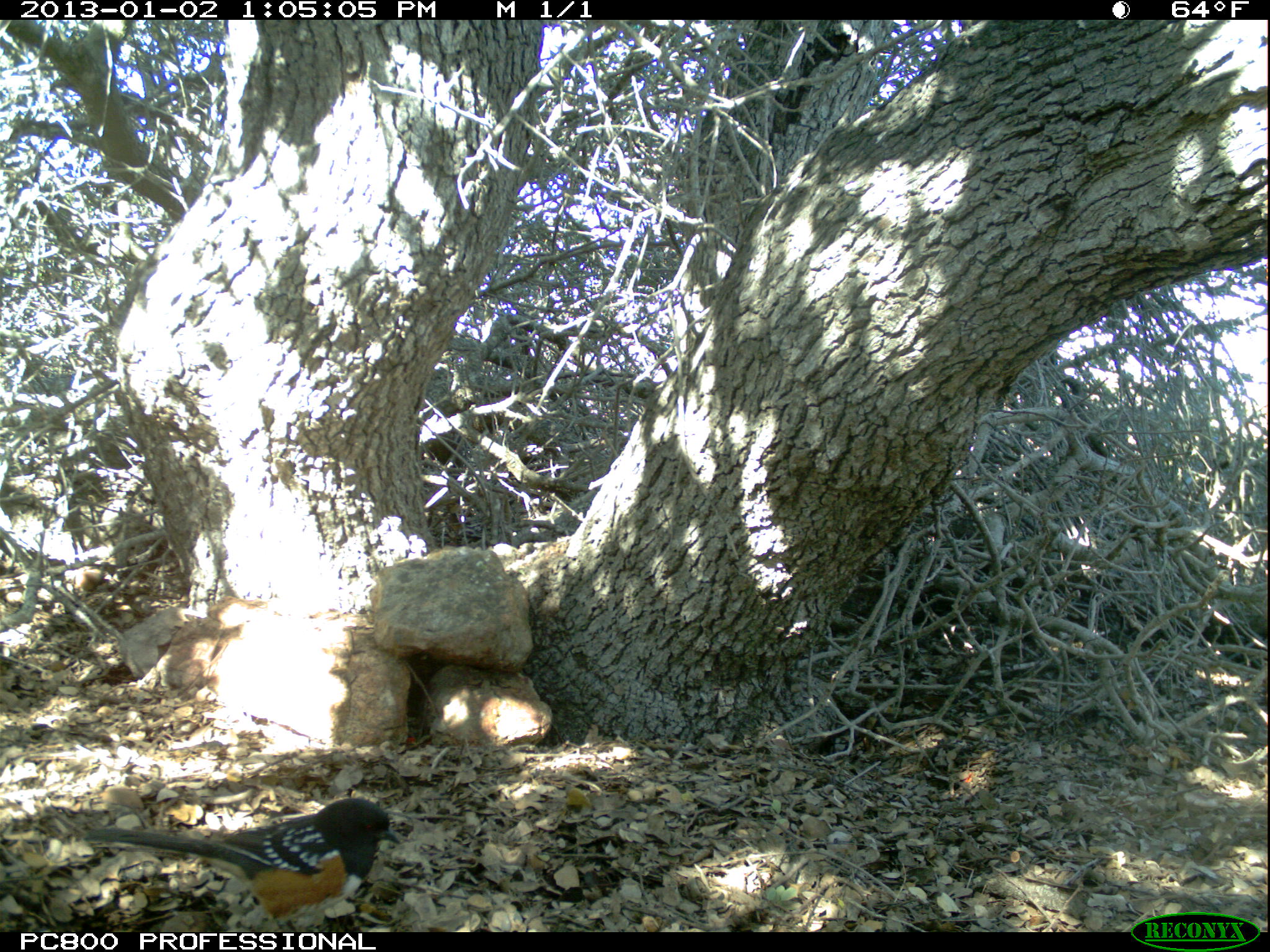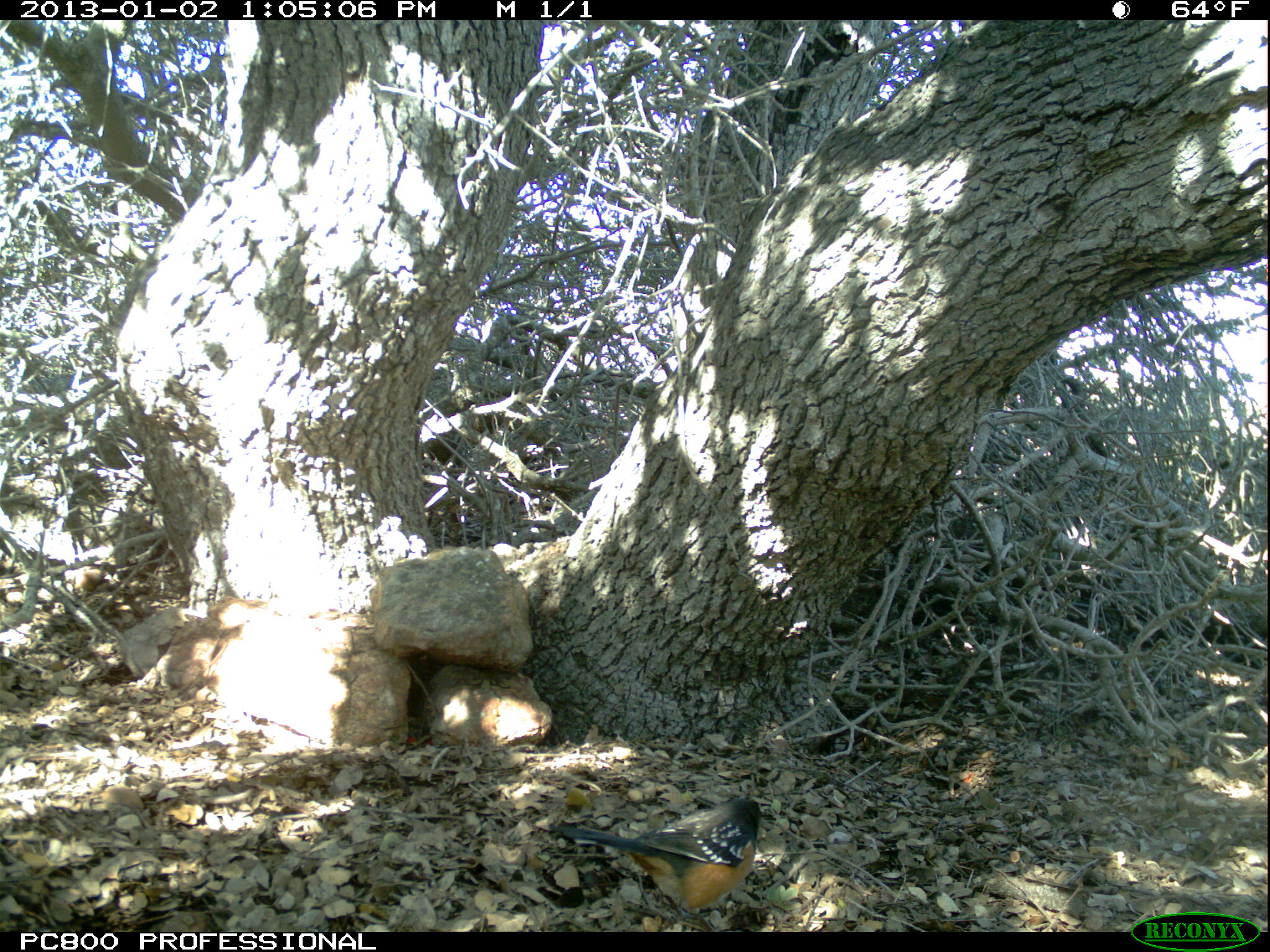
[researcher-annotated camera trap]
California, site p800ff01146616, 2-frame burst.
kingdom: Animalia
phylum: Chordata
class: Aves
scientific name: Aves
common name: bird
Bird (Aves).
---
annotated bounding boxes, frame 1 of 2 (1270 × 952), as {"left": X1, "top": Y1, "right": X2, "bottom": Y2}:
bird: {"left": 81, "top": 797, "right": 400, "bottom": 932}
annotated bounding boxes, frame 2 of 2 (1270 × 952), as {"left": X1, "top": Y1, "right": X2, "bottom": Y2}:
bird: {"left": 548, "top": 795, "right": 776, "bottom": 931}